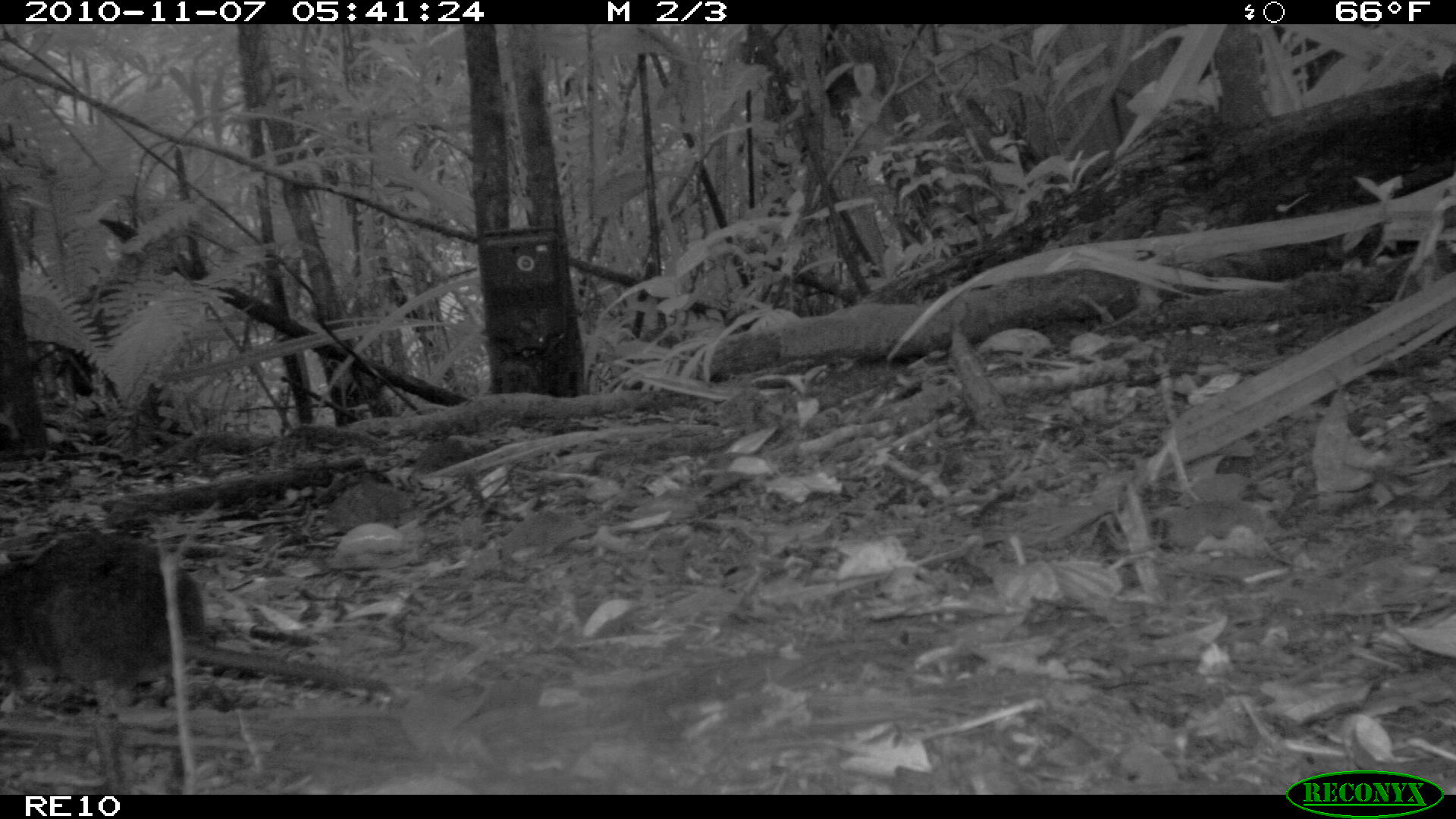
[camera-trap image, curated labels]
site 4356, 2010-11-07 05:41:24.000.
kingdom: Animalia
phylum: Chordata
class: Mammalia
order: Rodentia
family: Muridae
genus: Rattus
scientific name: Rattus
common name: rodent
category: unknown rat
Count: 1.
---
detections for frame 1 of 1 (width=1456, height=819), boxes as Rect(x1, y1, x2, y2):
unknown rat: Rect(0, 523, 398, 715)